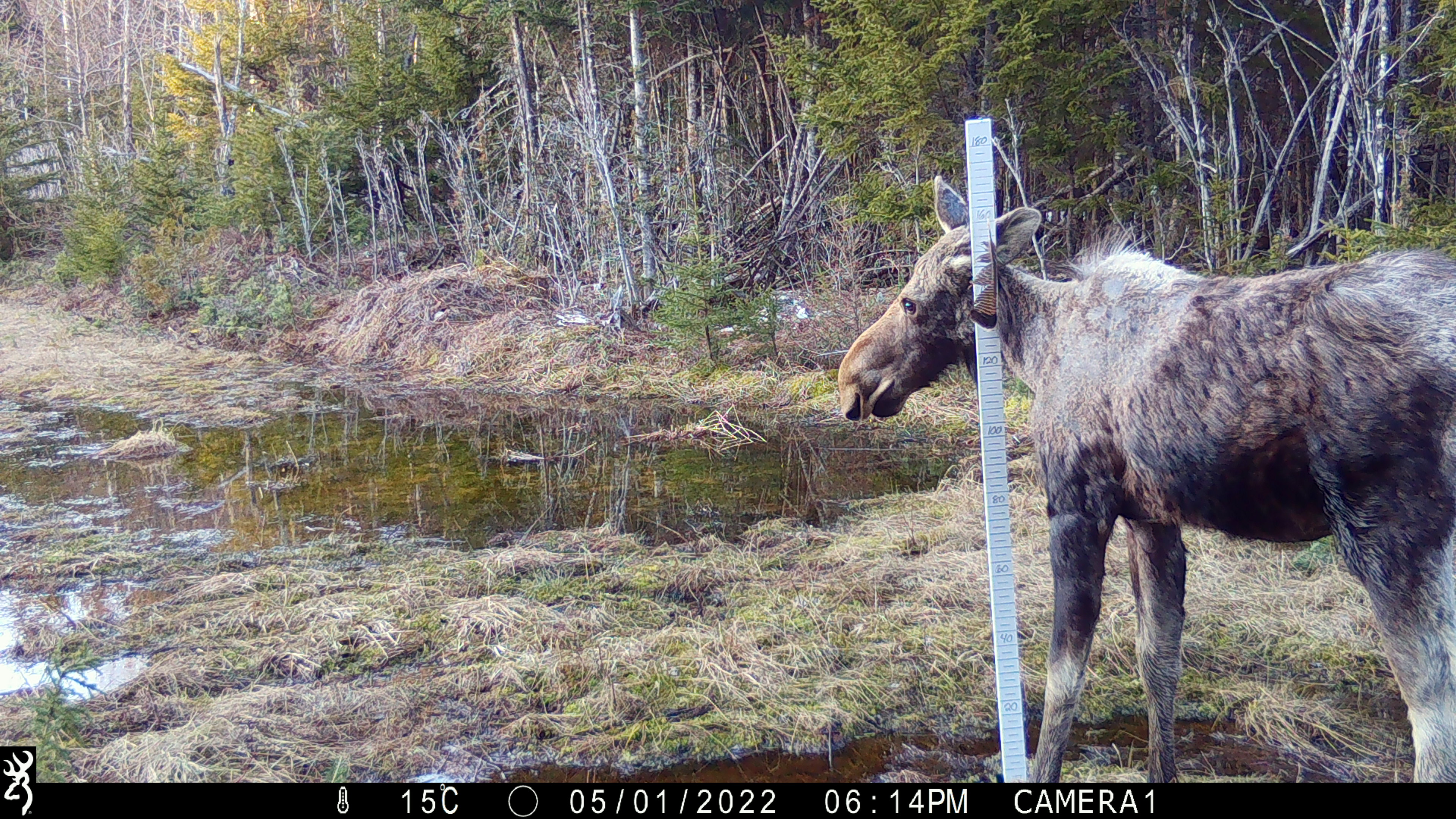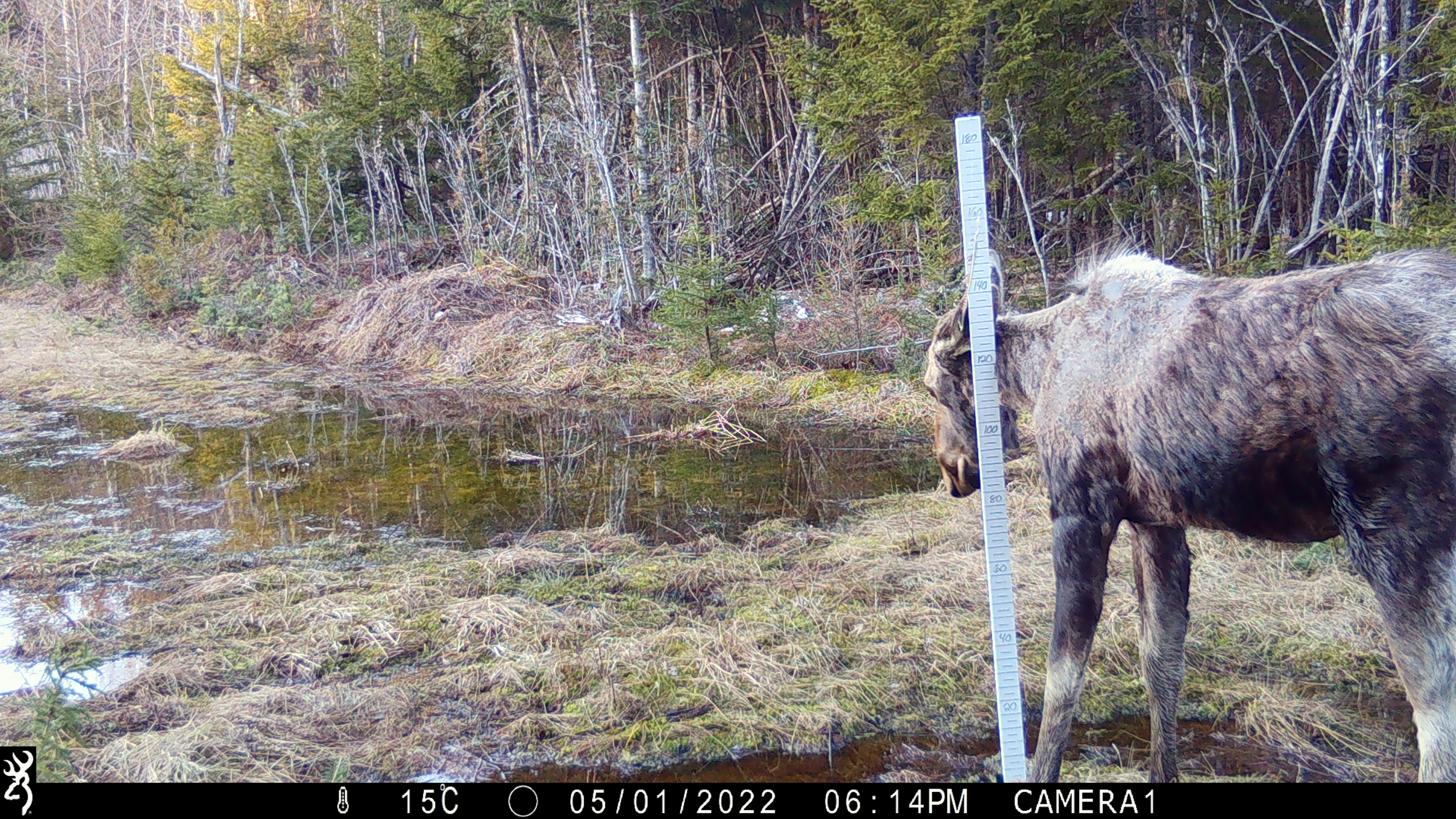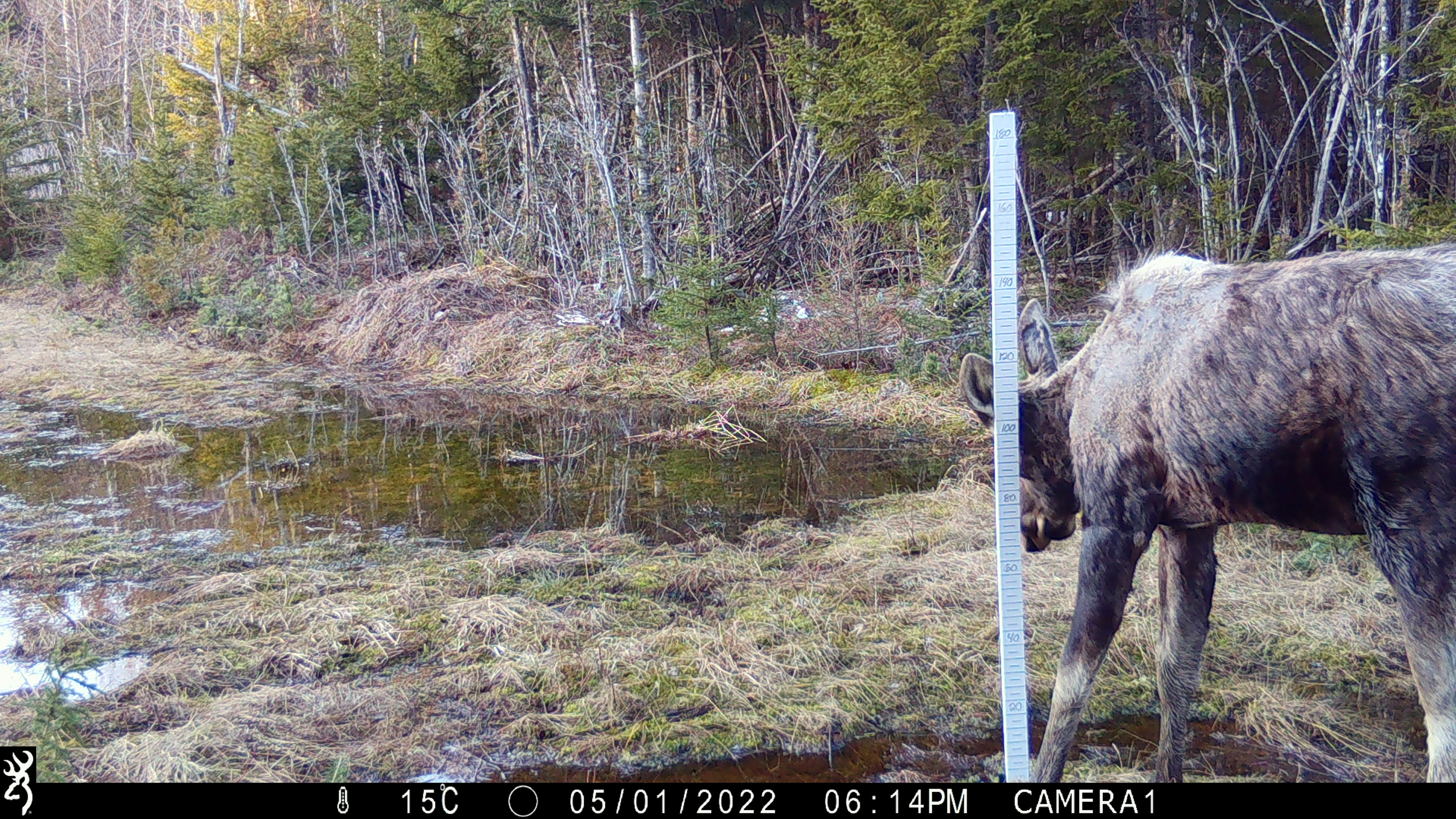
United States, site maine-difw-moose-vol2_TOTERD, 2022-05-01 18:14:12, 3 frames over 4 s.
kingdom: Animalia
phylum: Chordata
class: Mammalia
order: Artiodactyla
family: Cervidae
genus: Alces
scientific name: Alces alces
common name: moose